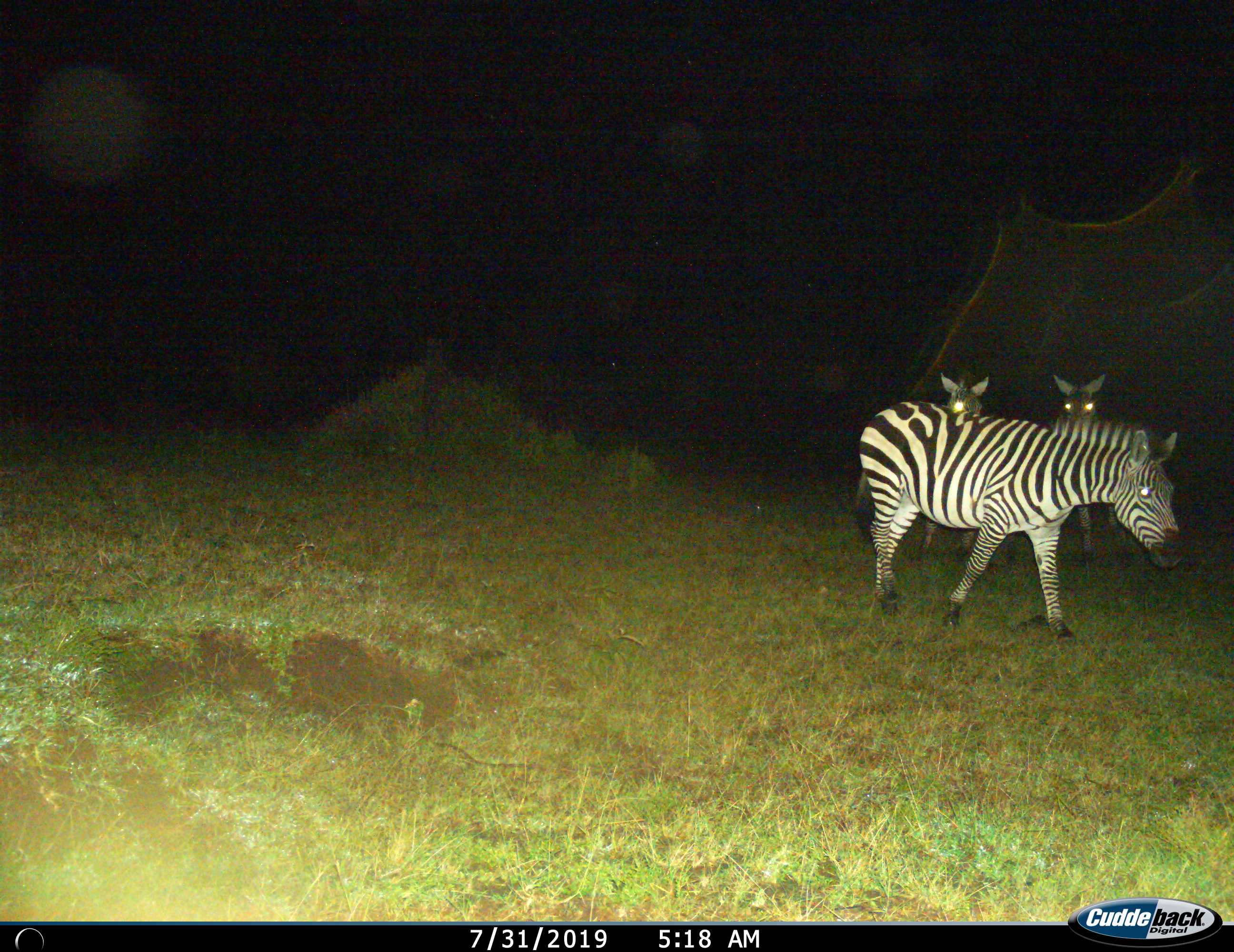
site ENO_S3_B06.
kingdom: Animalia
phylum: Chordata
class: Mammalia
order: Perissodactyla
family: Equidae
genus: Equus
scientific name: Equus quagga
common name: plains zebra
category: zebraplains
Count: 3.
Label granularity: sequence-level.